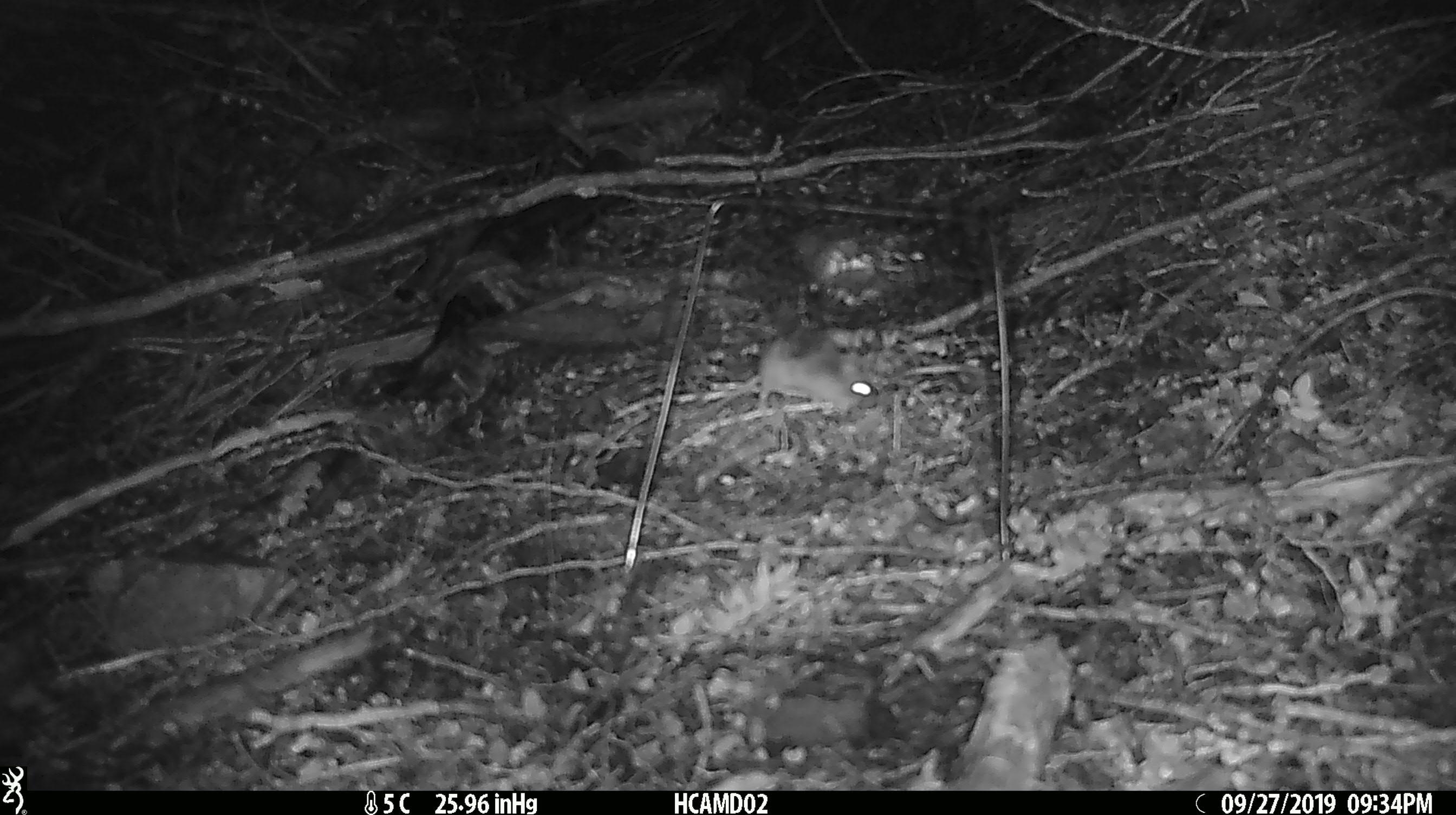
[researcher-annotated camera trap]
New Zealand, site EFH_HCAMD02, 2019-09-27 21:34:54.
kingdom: Animalia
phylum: Chordata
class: Mammalia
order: Rodentia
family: Muridae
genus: Mus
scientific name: Mus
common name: mouse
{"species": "mouse (Mus)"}